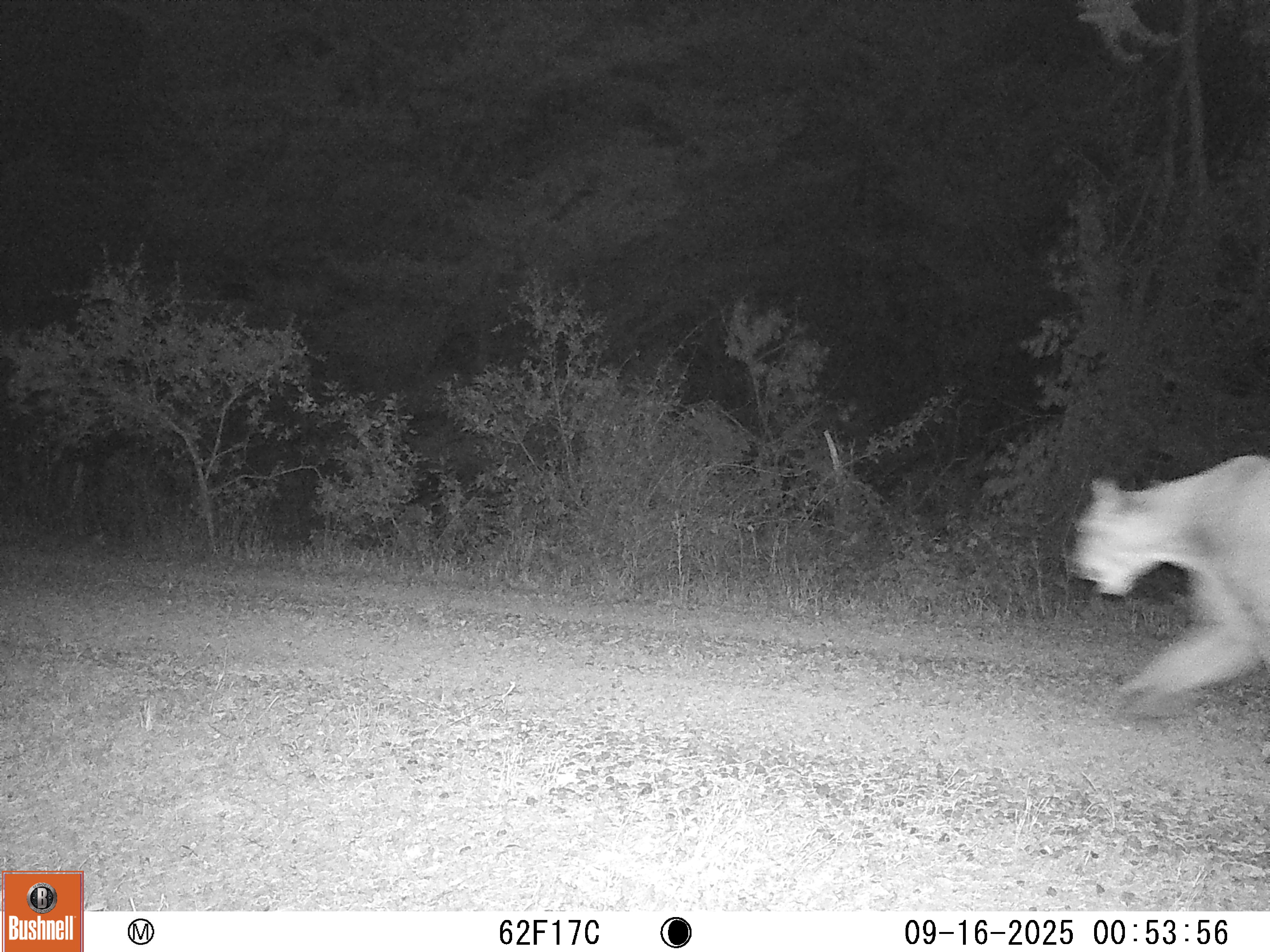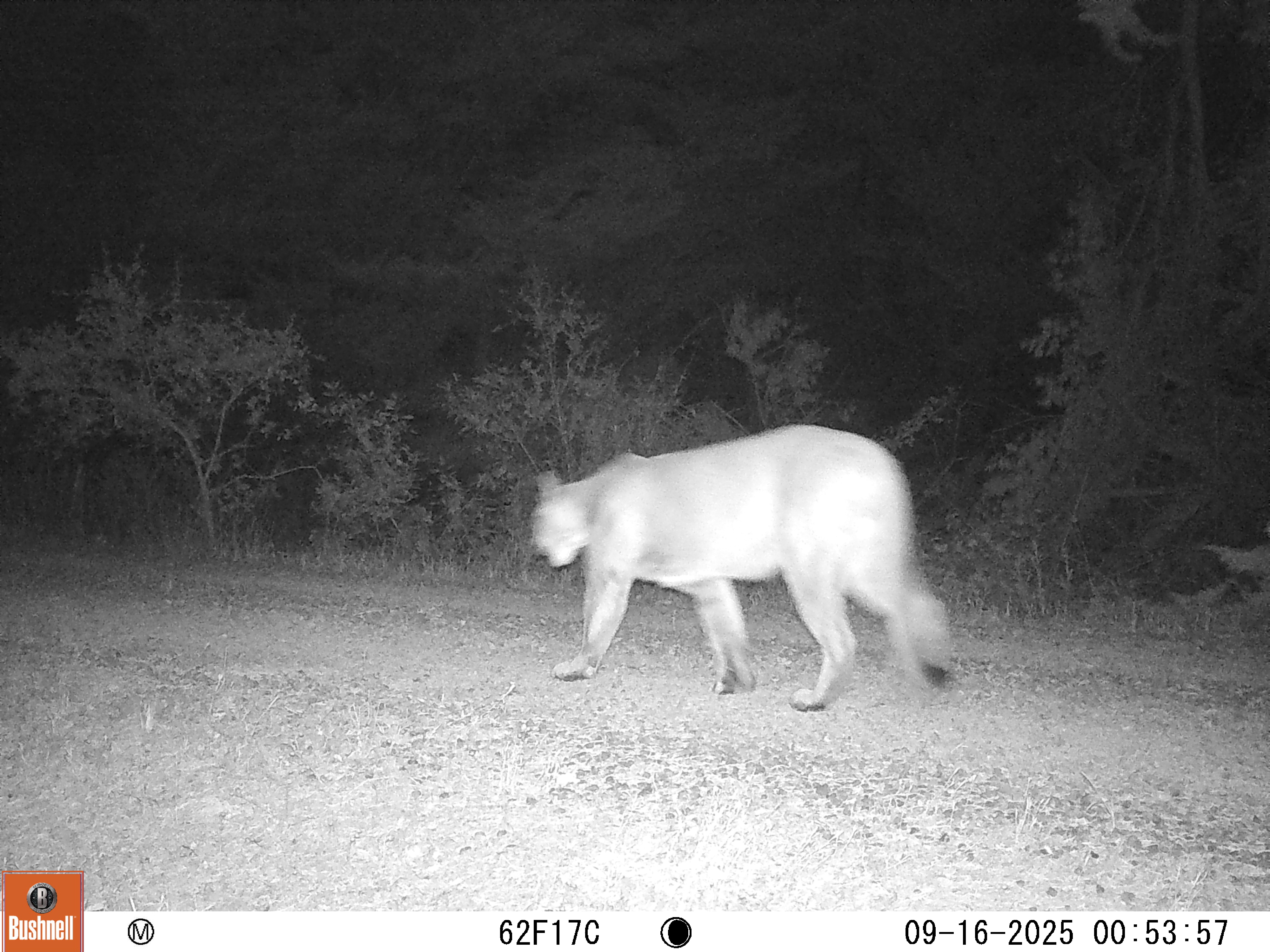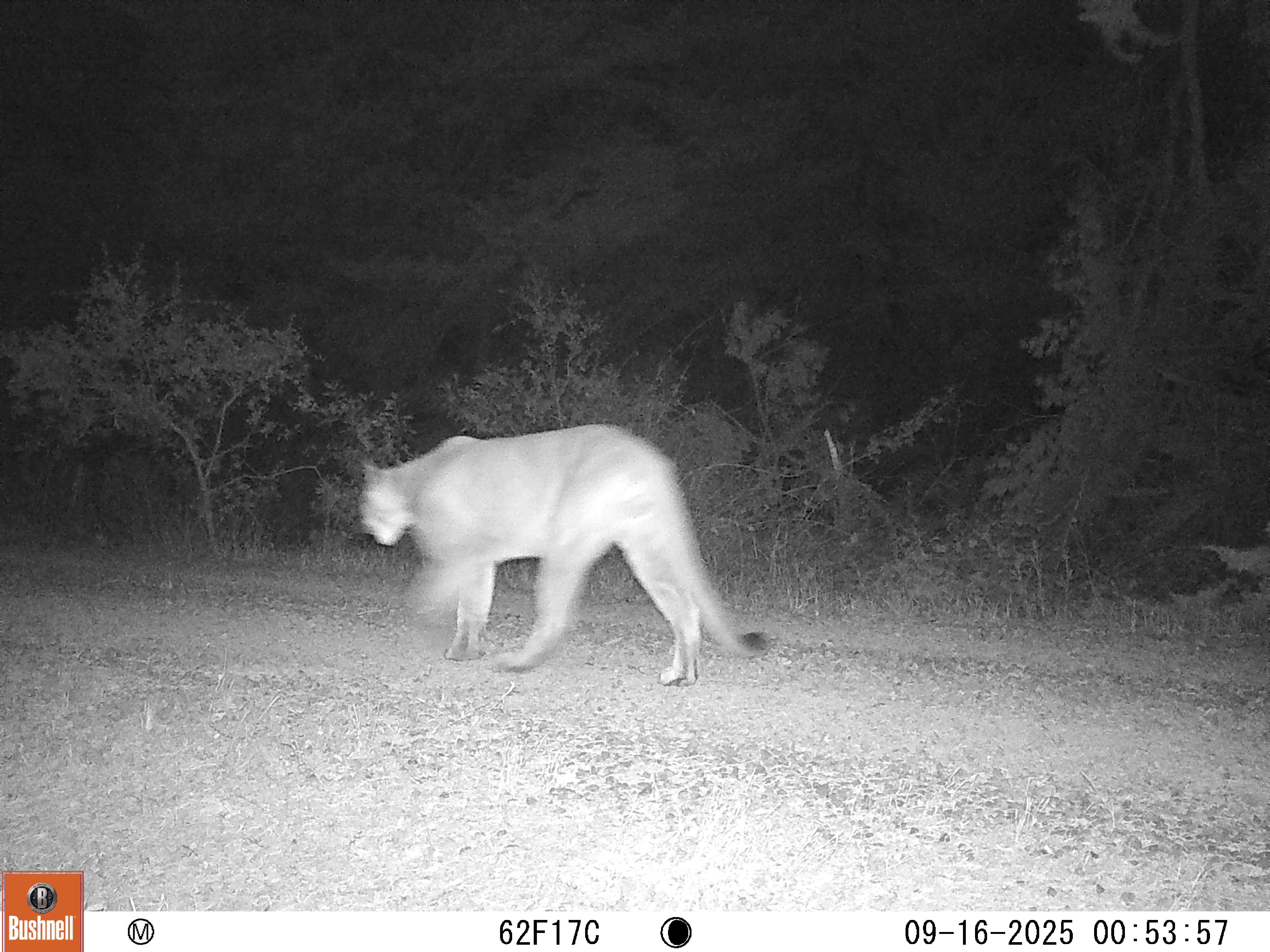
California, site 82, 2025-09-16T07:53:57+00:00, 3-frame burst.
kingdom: Animalia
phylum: Chordata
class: Mammalia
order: Carnivora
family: Felidae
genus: Puma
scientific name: Puma concolor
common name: puma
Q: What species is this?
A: Puma (Puma concolor).